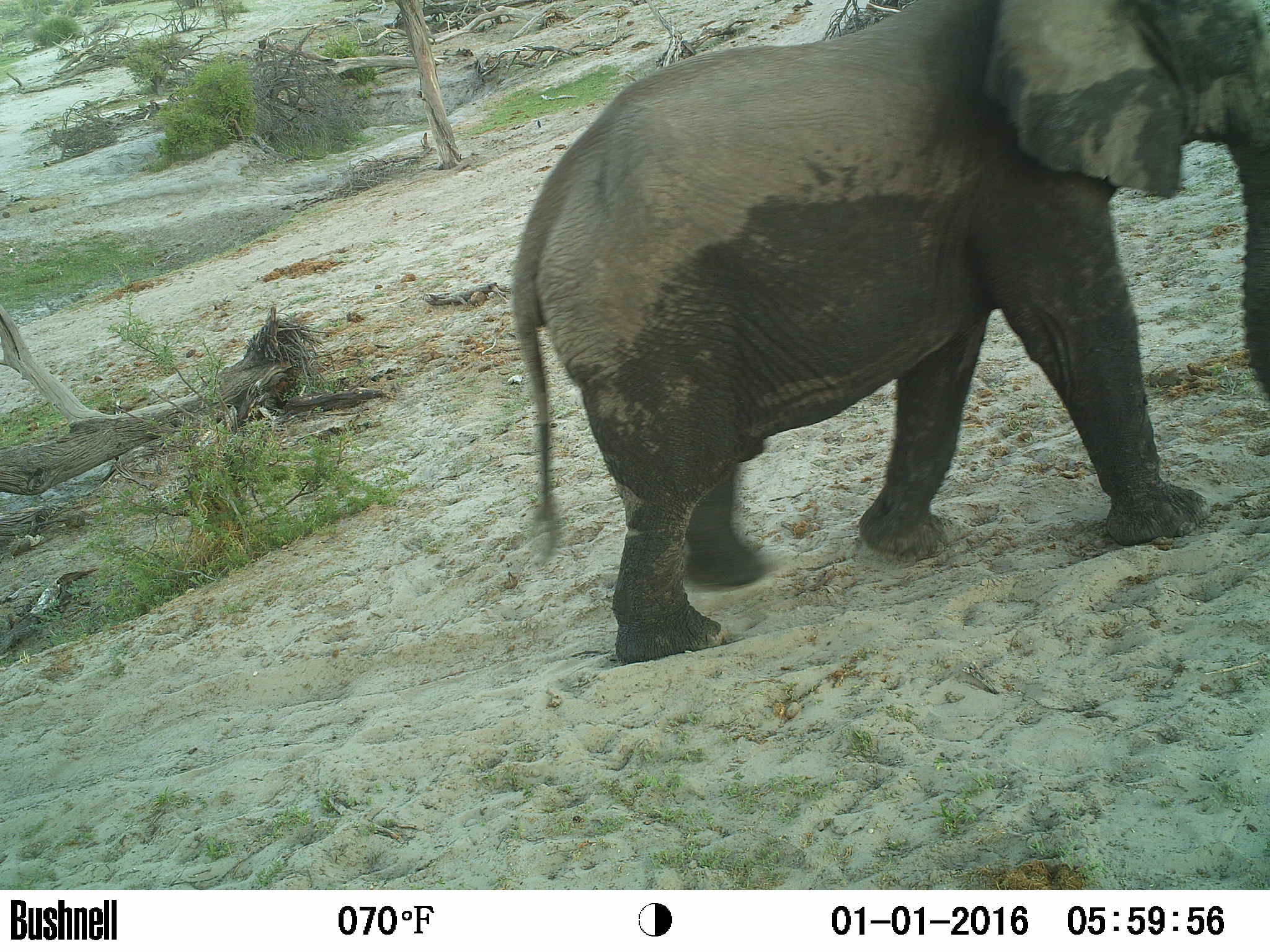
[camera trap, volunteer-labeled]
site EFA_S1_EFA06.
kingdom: Animalia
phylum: Chordata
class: Mammalia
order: Proboscidea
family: Elephantidae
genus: Loxodonta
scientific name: Loxodonta africana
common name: african bush elephant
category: elephant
Elephant (african bush elephant) (Loxodonta africana), count 1. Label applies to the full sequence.